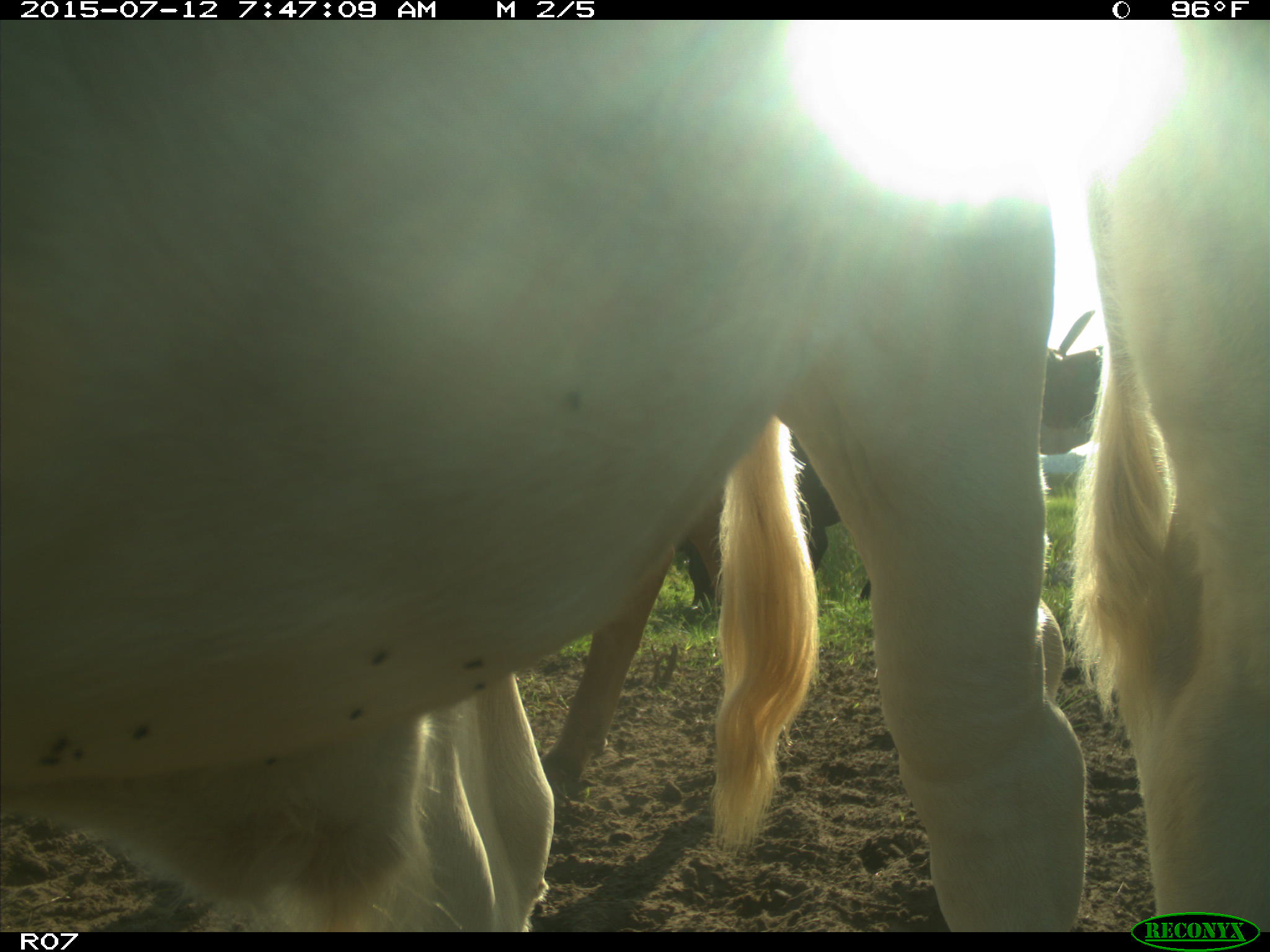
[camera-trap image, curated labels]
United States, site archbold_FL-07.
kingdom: Animalia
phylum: Chordata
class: Mammalia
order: Artiodactyla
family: Bovidae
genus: Bos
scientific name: Bos taurus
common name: domestic cow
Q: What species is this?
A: Bos taurus (domestic cow).